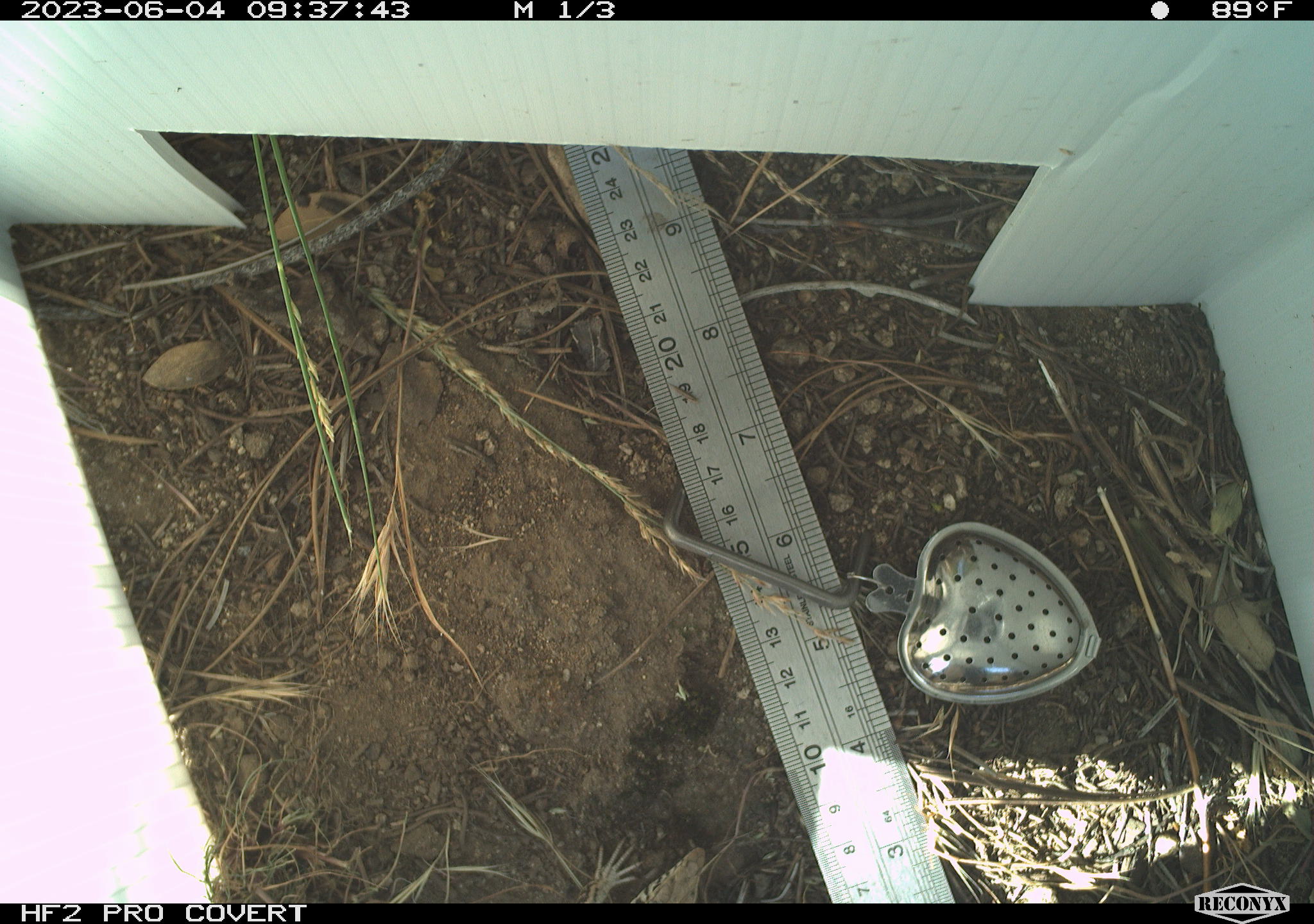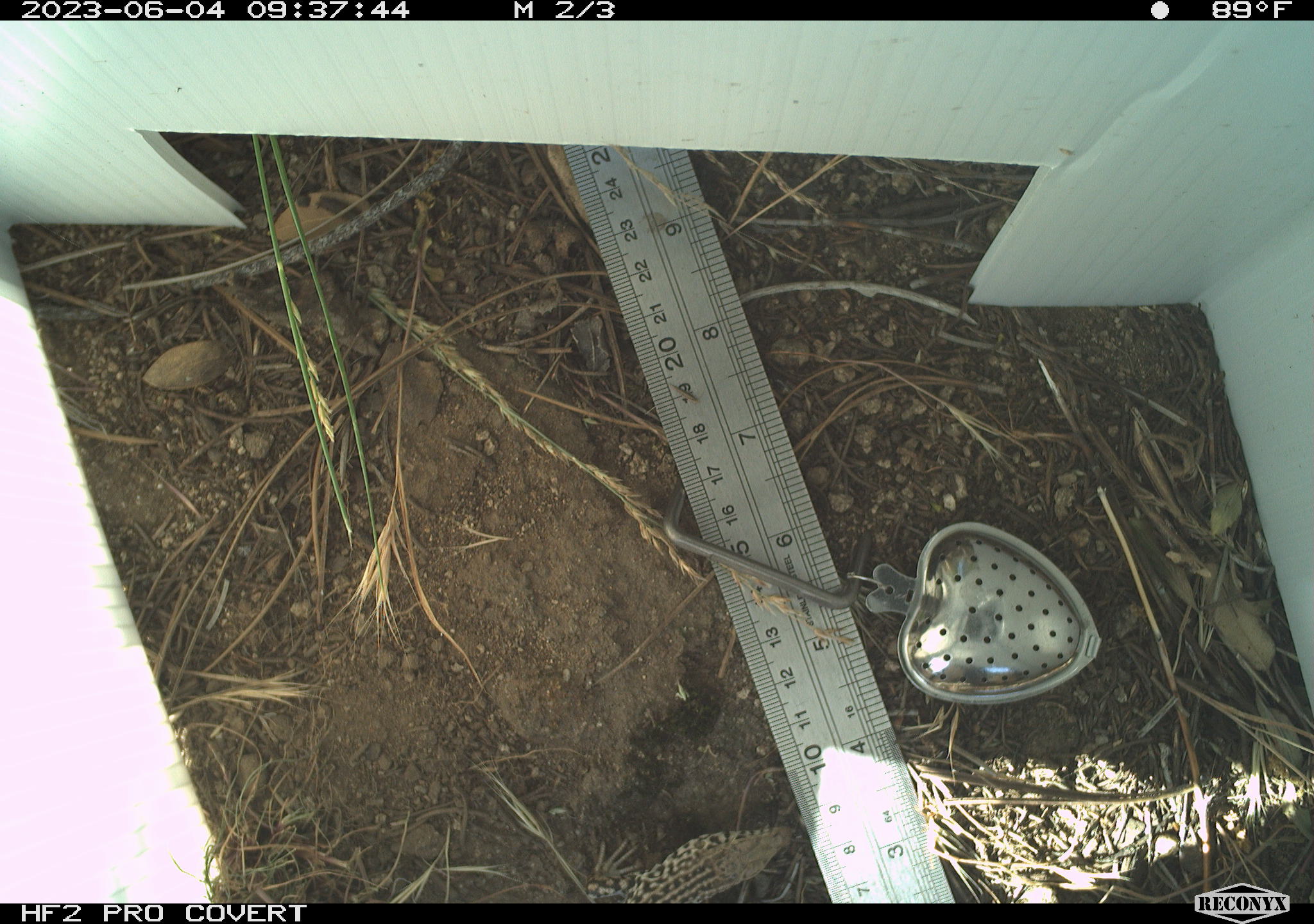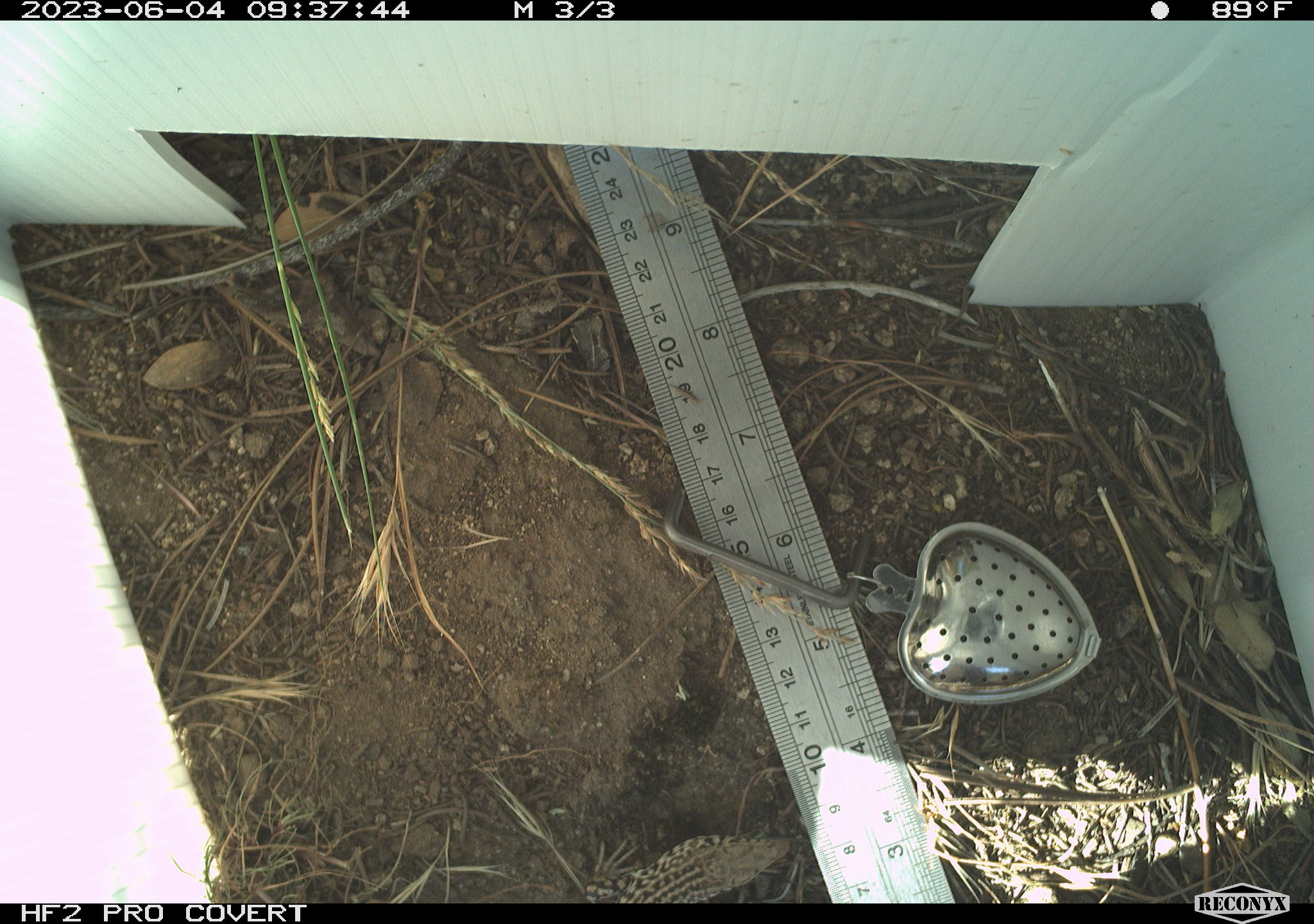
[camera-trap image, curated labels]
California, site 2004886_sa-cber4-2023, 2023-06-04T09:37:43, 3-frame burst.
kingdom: Animalia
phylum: Chordata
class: Reptilia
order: Squamata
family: Teiidae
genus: Aspidoscelis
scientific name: Aspidoscelis tigris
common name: western whiptail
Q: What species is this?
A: Western whiptail (Aspidoscelis tigris).